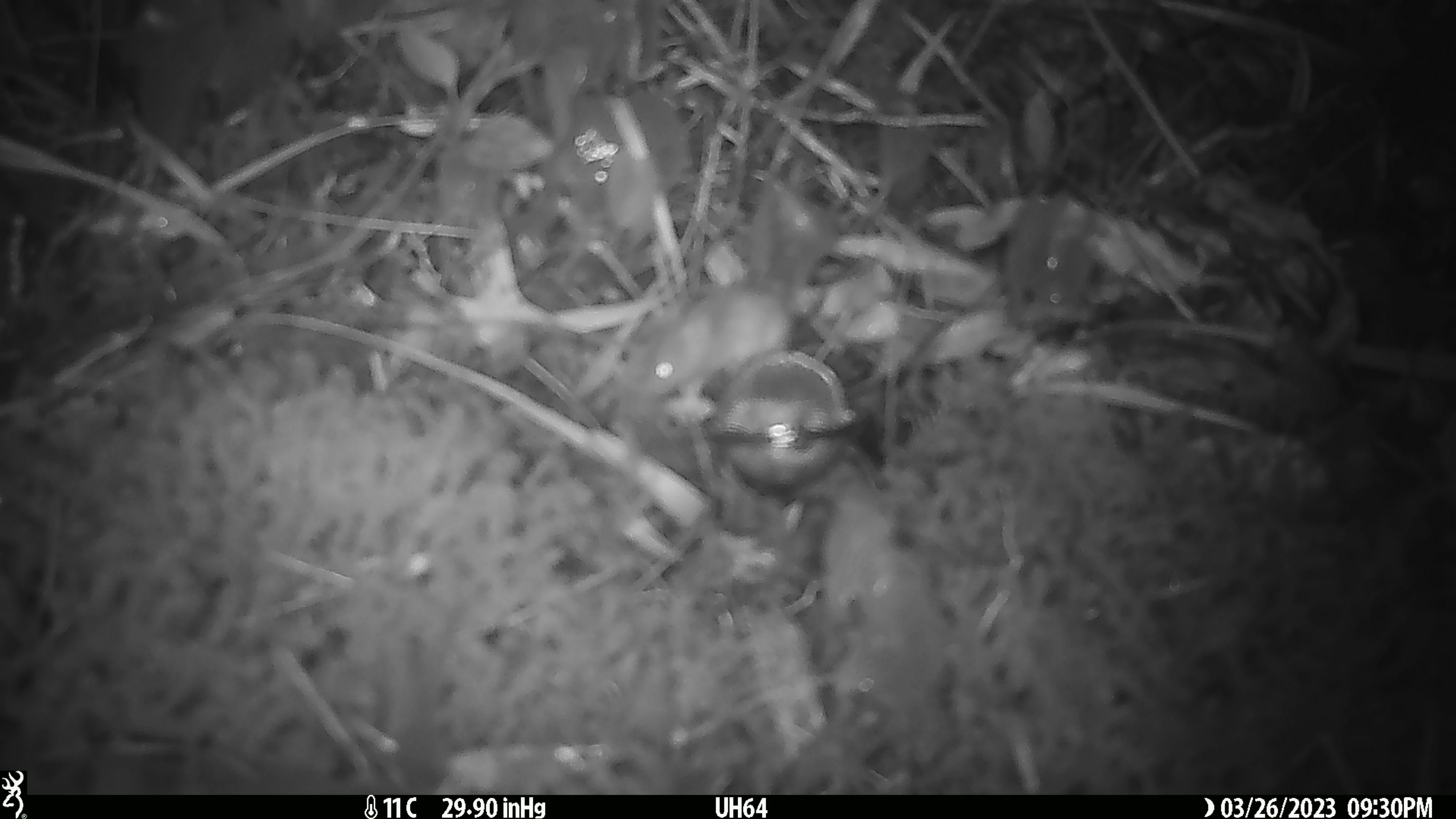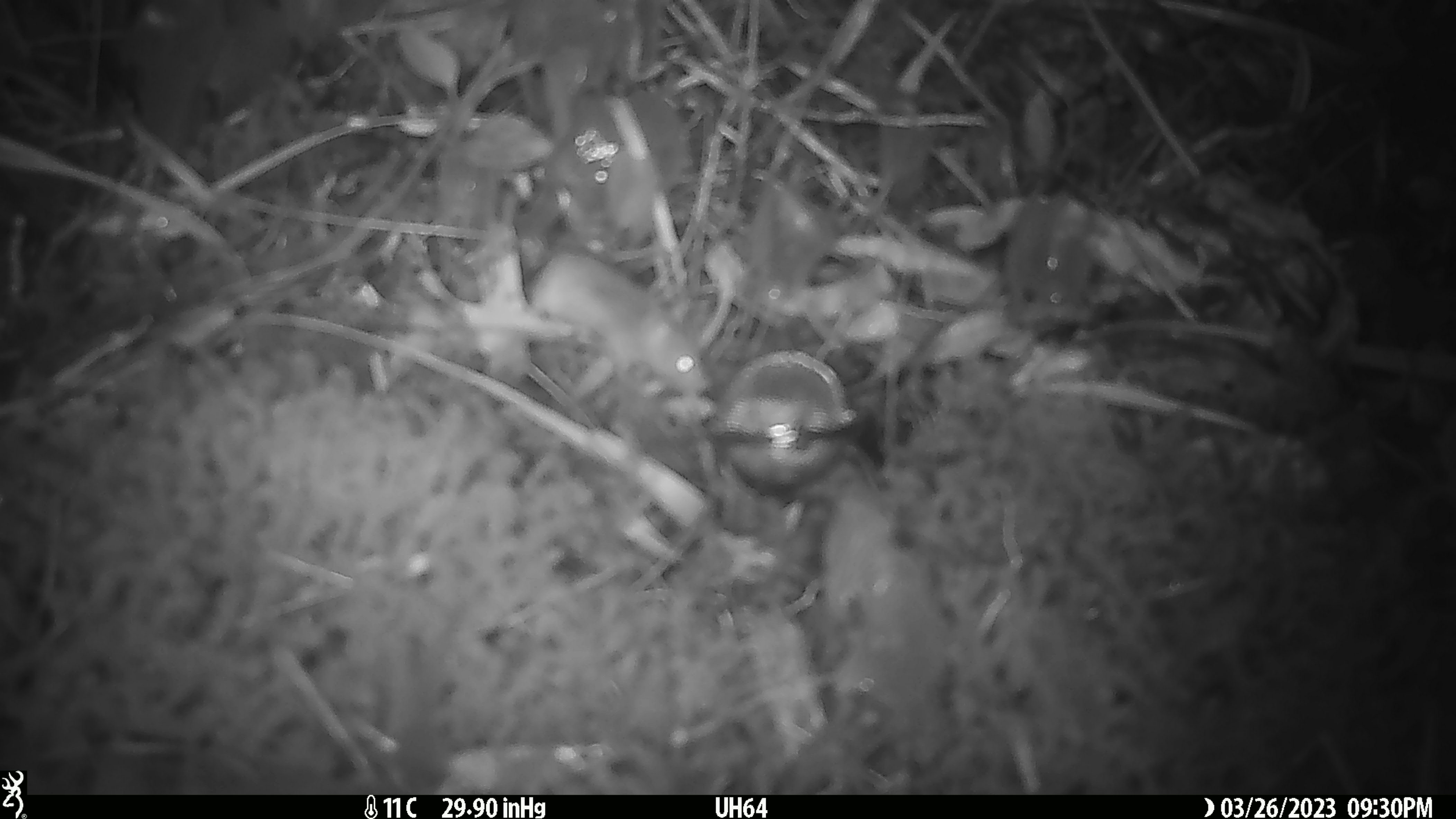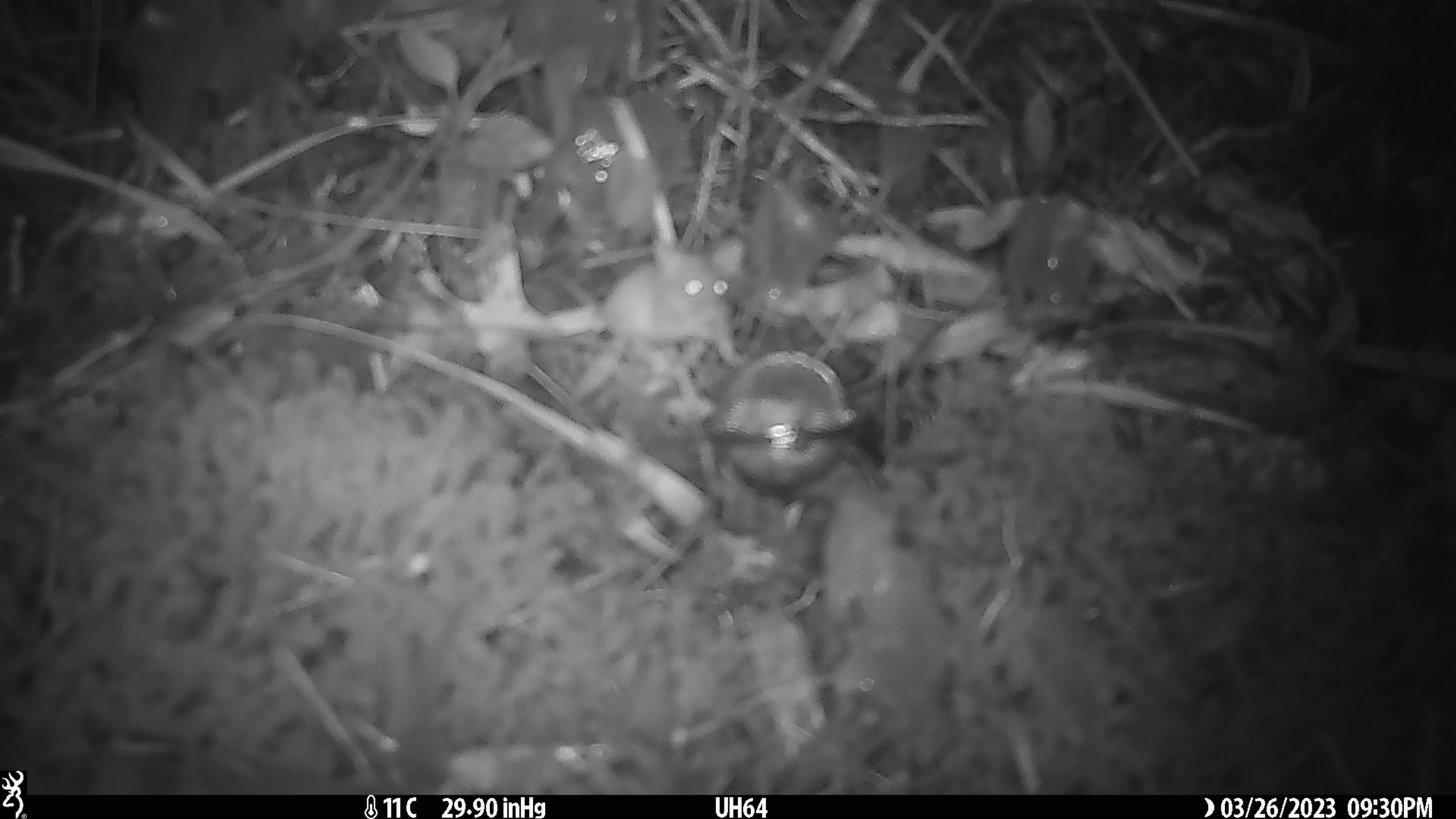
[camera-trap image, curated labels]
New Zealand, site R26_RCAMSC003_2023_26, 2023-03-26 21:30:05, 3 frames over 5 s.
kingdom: Animalia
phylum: Chordata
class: Mammalia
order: Rodentia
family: Muridae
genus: Mus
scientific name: Mus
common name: mouse